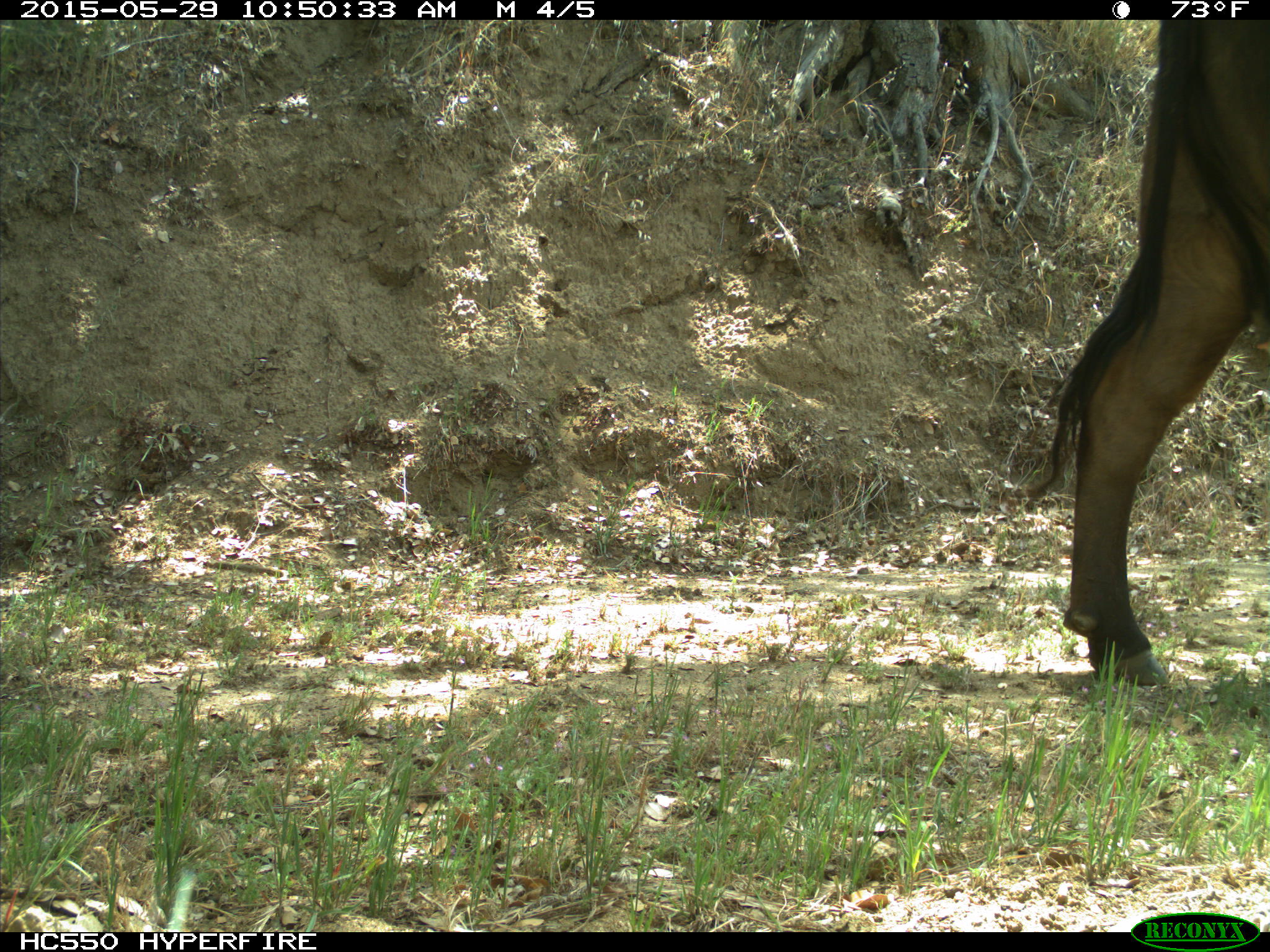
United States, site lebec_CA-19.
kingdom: Animalia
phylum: Chordata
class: Mammalia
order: Artiodactyla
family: Bovidae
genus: Bos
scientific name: Bos taurus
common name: domestic cow